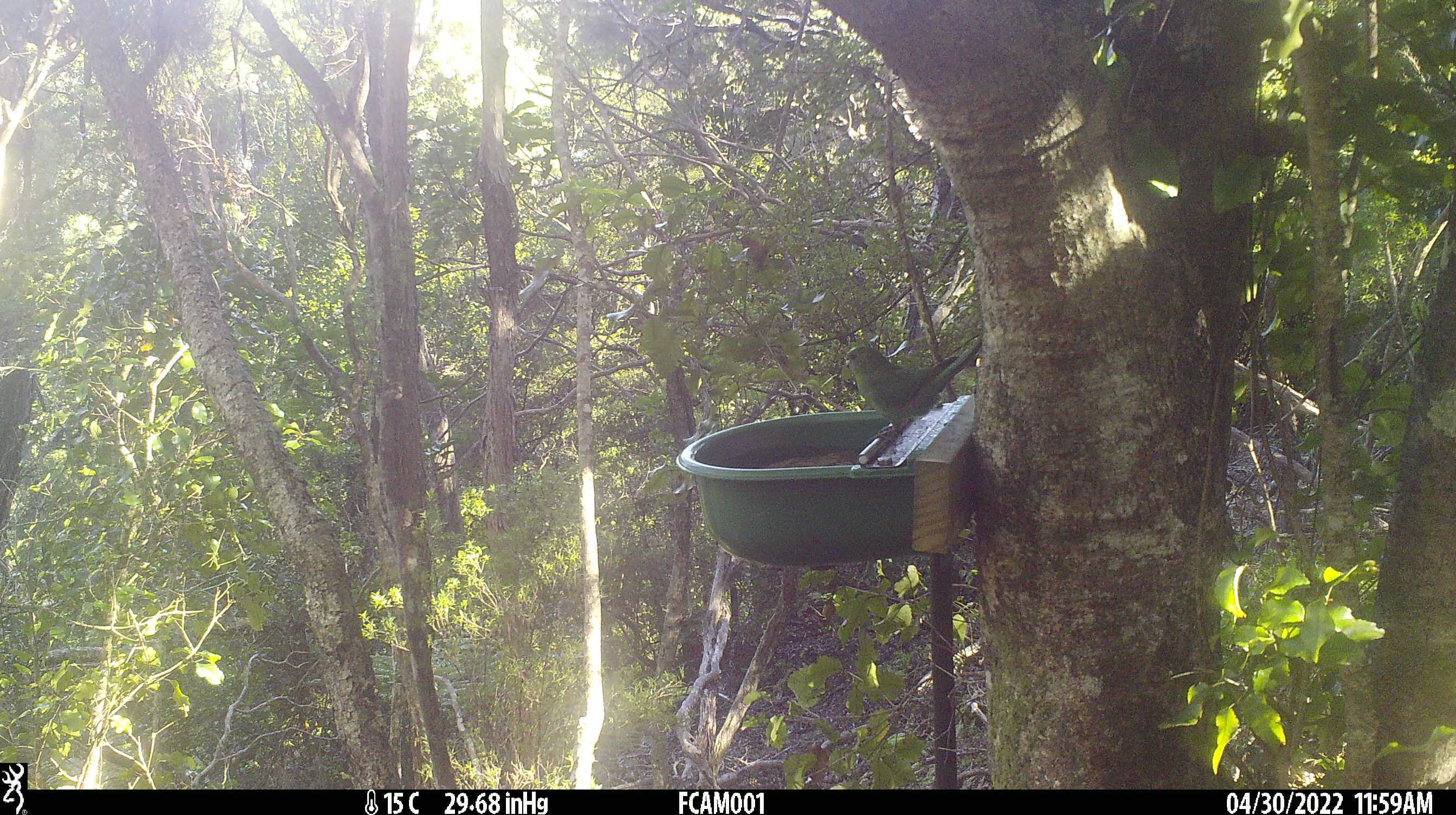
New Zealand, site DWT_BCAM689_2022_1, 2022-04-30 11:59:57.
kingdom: Animalia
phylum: Chordata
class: Aves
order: Psittaciformes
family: Psittaculidae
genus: Cyanoramphus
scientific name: Cyanoramphus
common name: parakeet